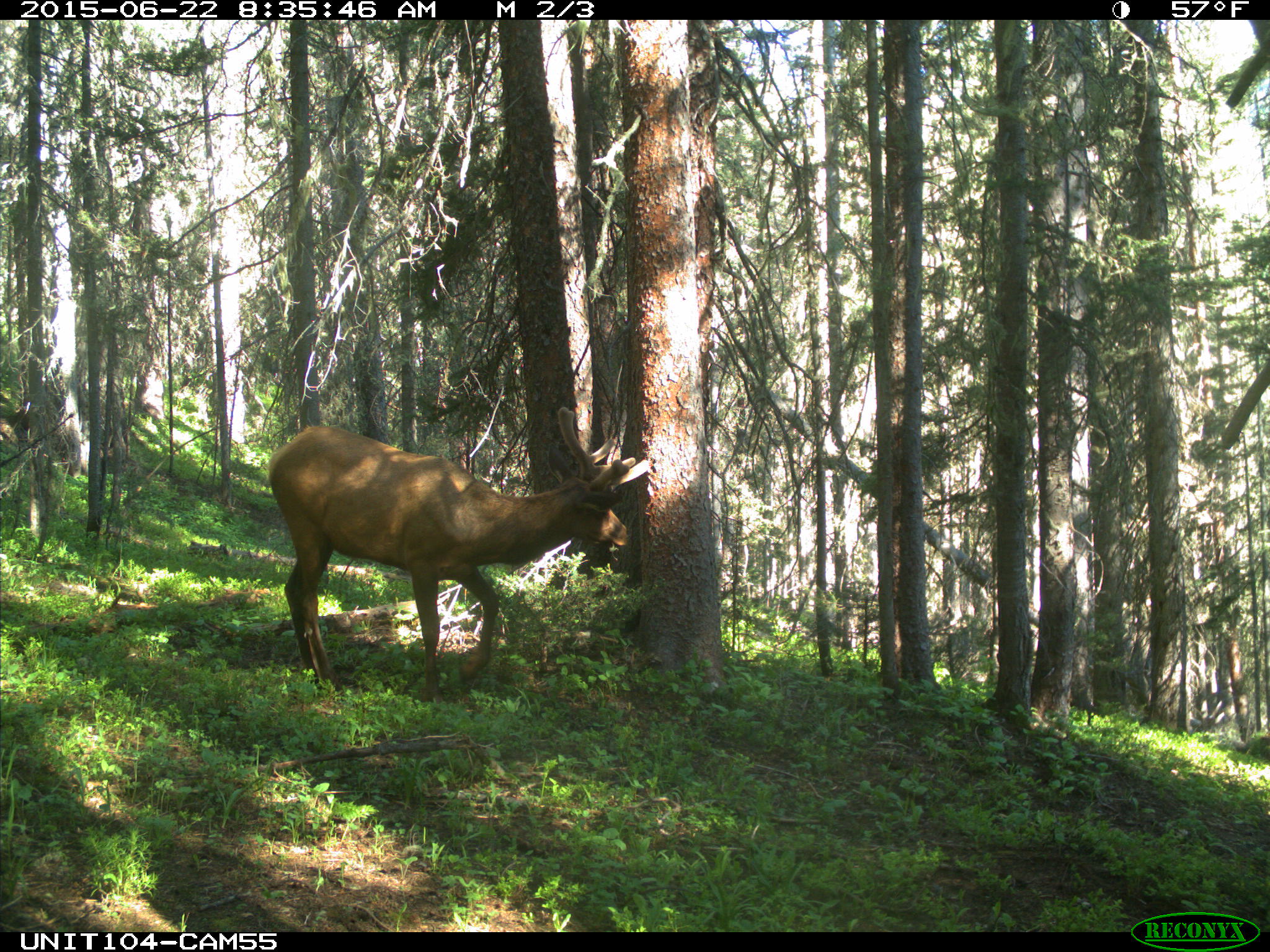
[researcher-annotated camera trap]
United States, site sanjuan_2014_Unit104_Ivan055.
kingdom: Animalia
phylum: Chordata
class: Mammalia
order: Artiodactyla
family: Cervidae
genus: Cervus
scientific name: Cervus elaphus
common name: red deer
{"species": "Cervus elaphus (red deer)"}